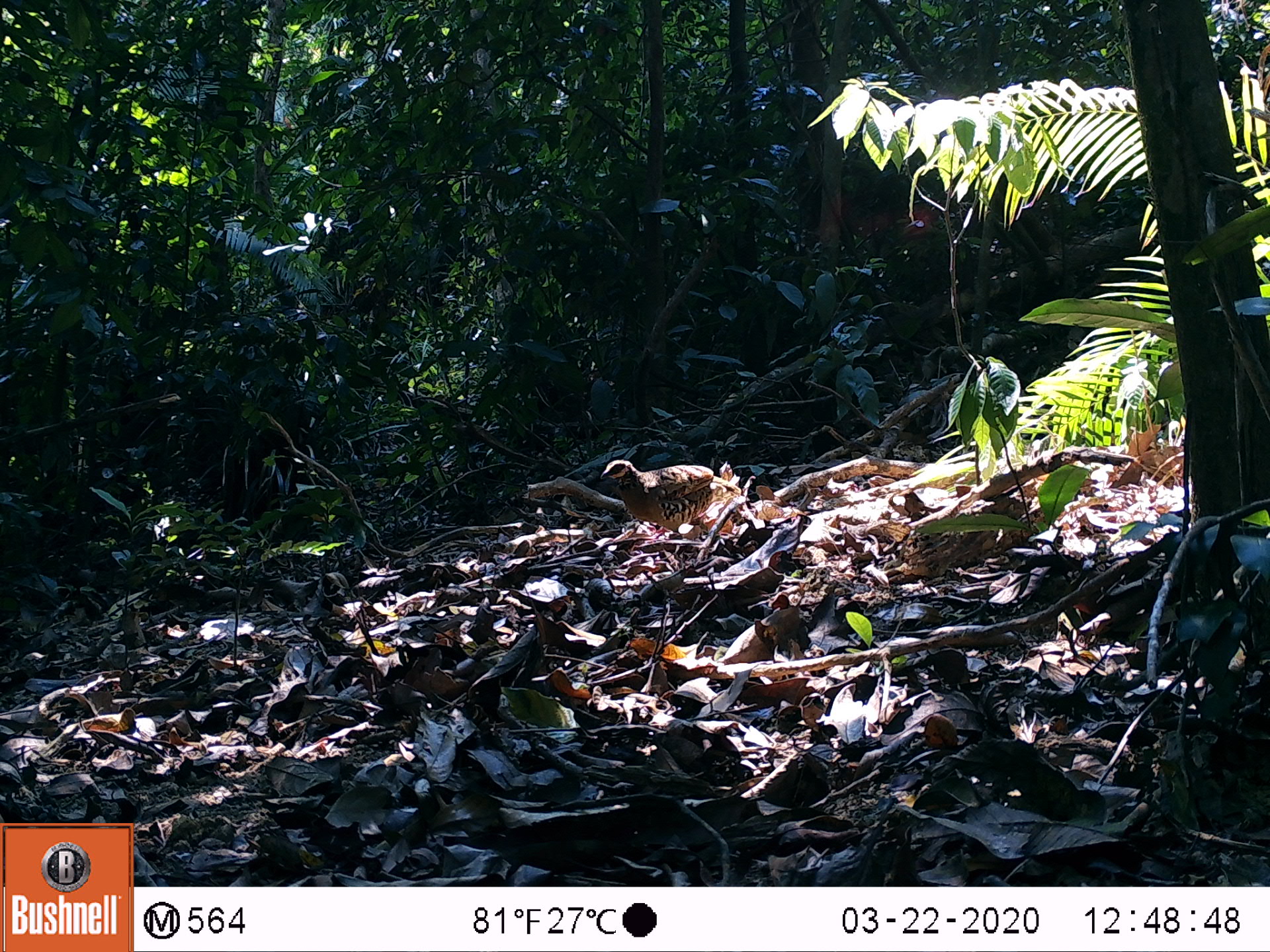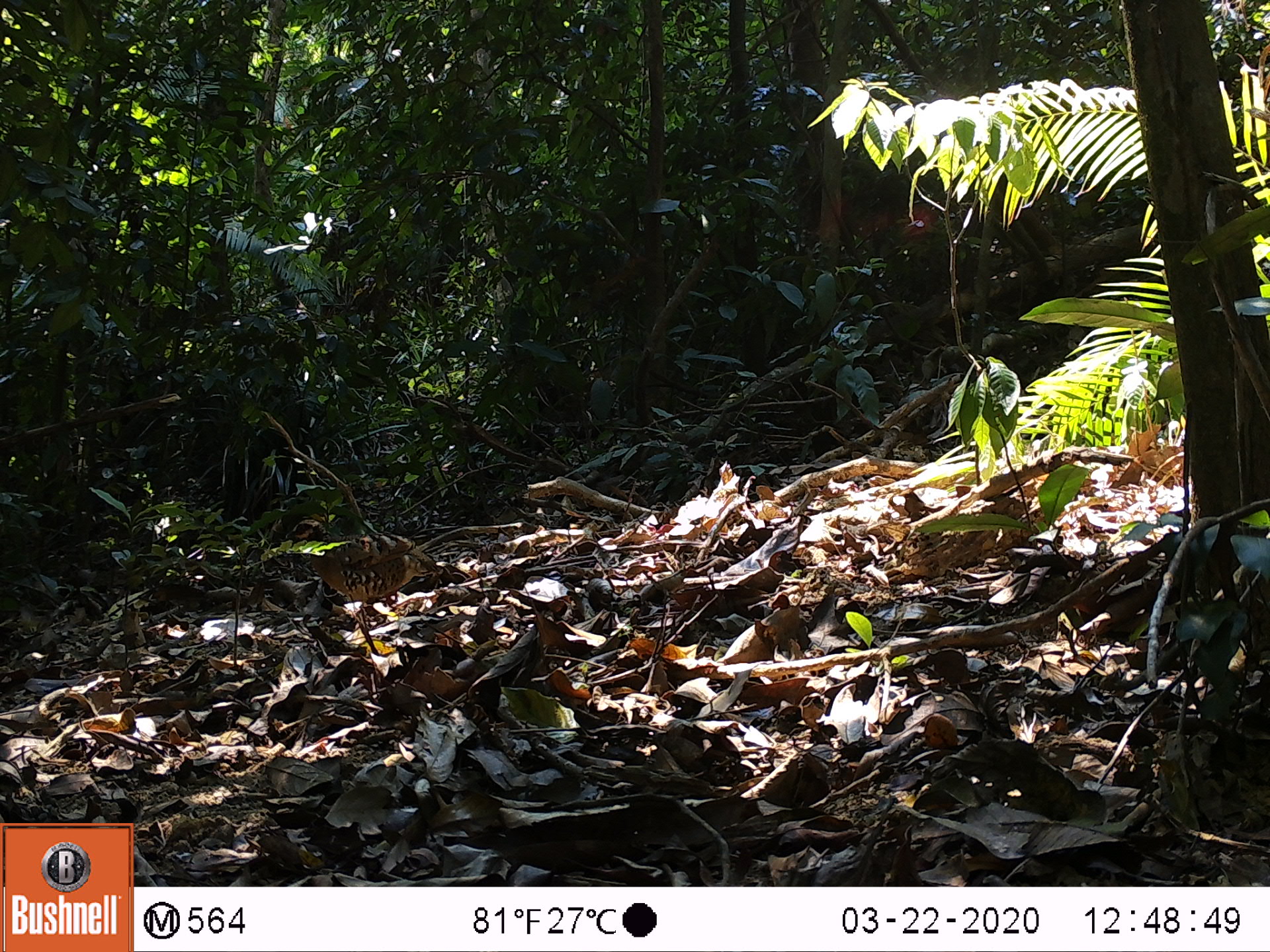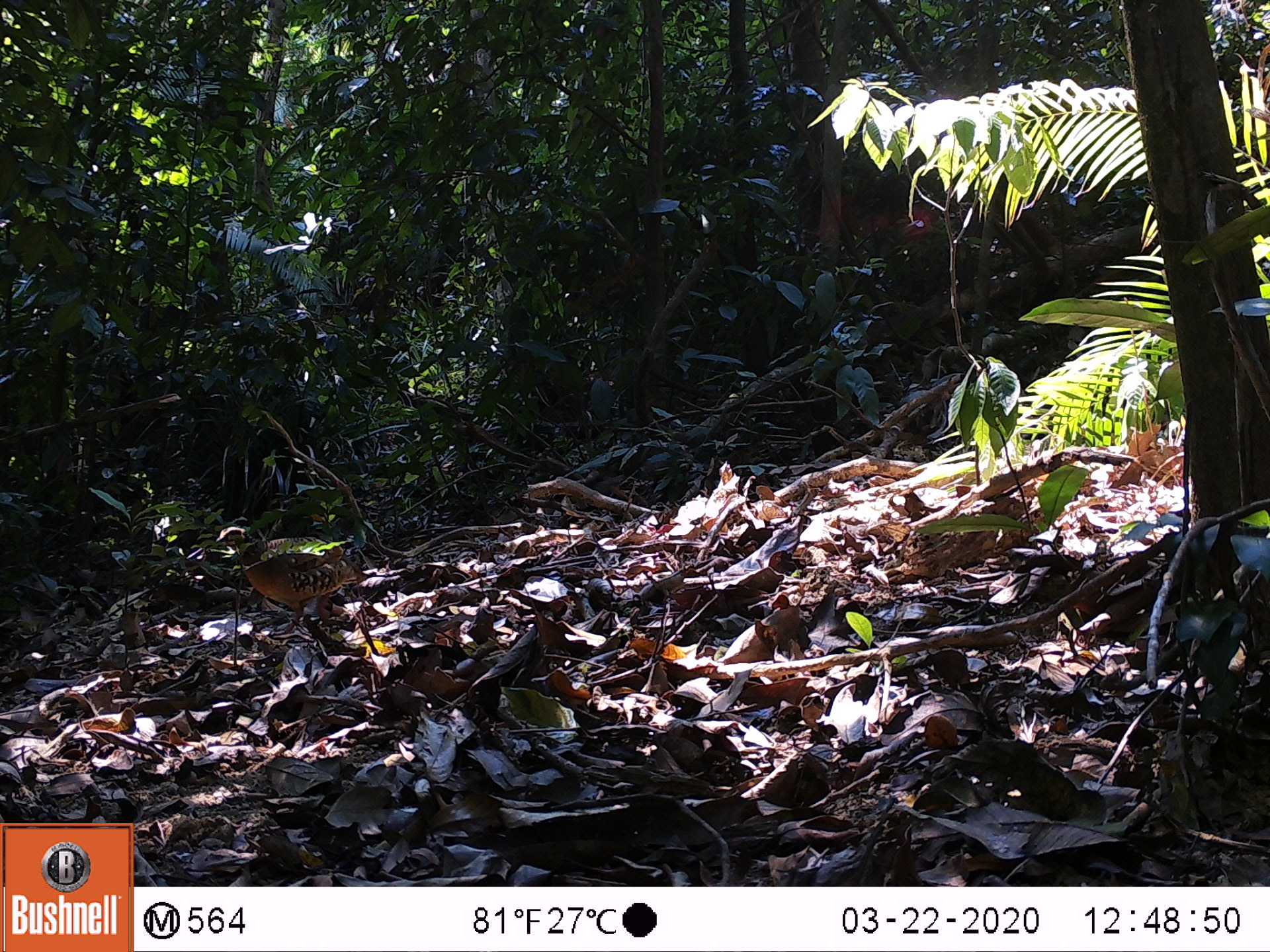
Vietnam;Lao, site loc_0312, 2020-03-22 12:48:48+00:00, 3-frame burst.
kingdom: Animalia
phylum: Chordata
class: Aves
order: Galliformes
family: Phasianidae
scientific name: Phasianidae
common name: partridge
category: unidentified partridge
Unidentified partridge (partridge) (Phasianidae). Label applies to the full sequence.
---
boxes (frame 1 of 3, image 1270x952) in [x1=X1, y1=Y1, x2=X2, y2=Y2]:
unidentified partridge: [x1=600, y1=459, x2=742, y2=532]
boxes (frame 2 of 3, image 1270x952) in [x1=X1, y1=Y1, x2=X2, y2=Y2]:
unidentified partridge: [x1=284, y1=518, x2=439, y2=616]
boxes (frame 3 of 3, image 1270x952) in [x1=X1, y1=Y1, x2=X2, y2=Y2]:
unidentified partridge: [x1=215, y1=525, x2=376, y2=634]